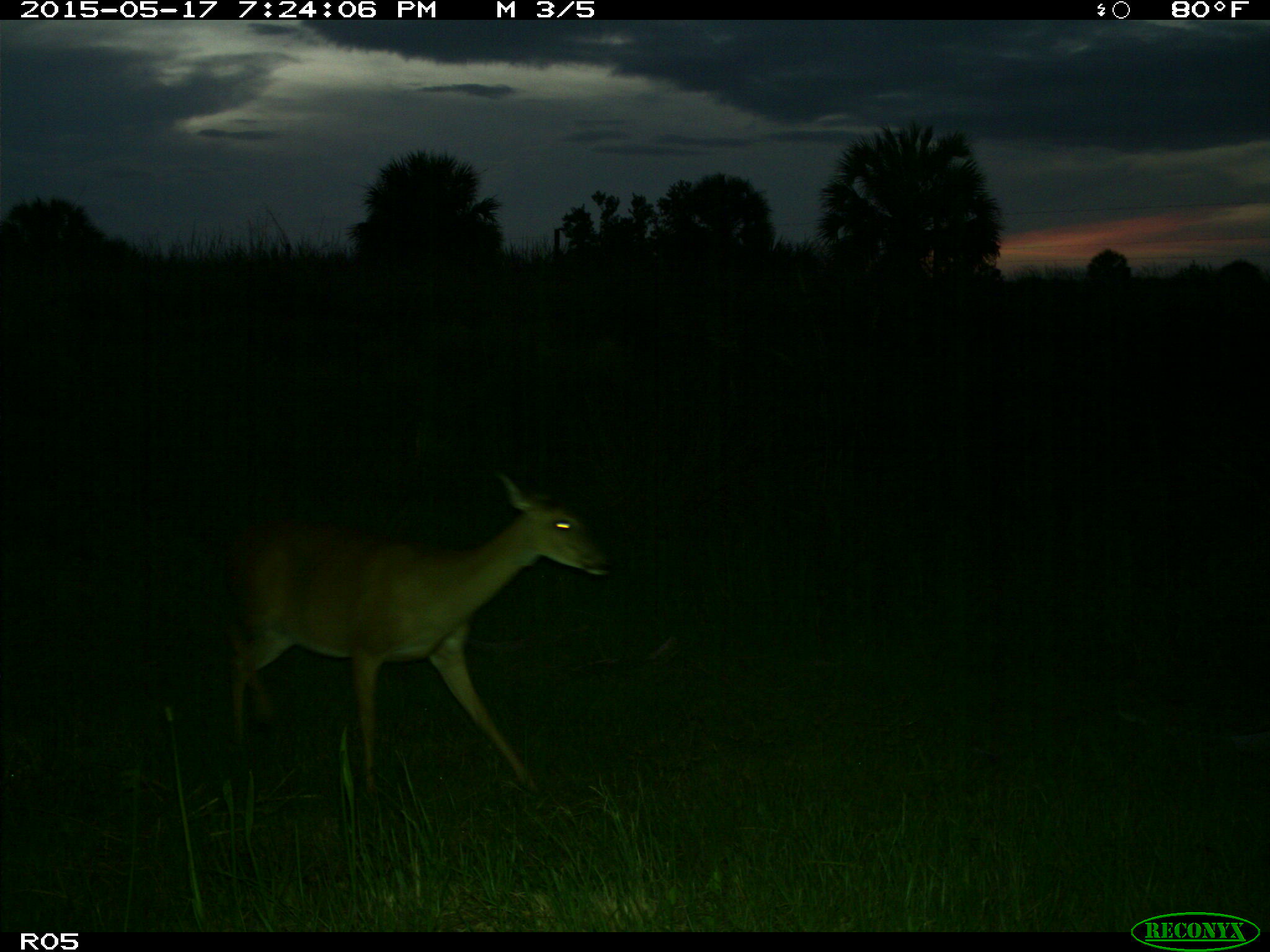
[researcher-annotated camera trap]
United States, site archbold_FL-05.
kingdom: Animalia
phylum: Chordata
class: Mammalia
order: Artiodactyla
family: Cervidae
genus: Odocoileus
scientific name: Odocoileus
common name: deer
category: unidentified deer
Unidentified deer (deer) (Odocoileus).